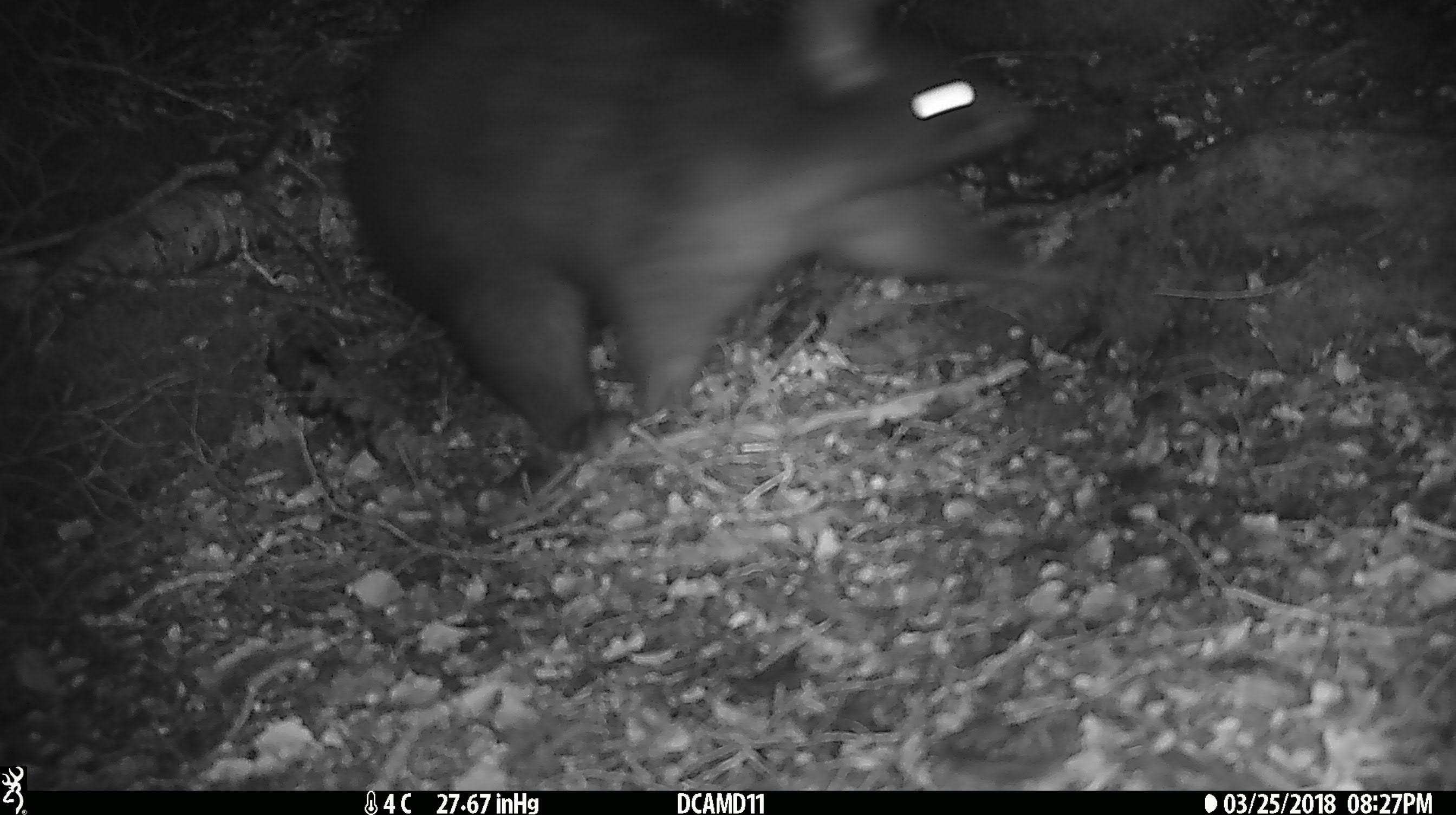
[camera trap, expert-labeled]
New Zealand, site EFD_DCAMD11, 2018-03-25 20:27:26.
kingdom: Animalia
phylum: Chordata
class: Mammalia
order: Diprotodontia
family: Phalangeridae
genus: Trichosurus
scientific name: Trichosurus vulpecula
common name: common brushtail possum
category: possum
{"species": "possum (common brushtail possum) (Trichosurus vulpecula)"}